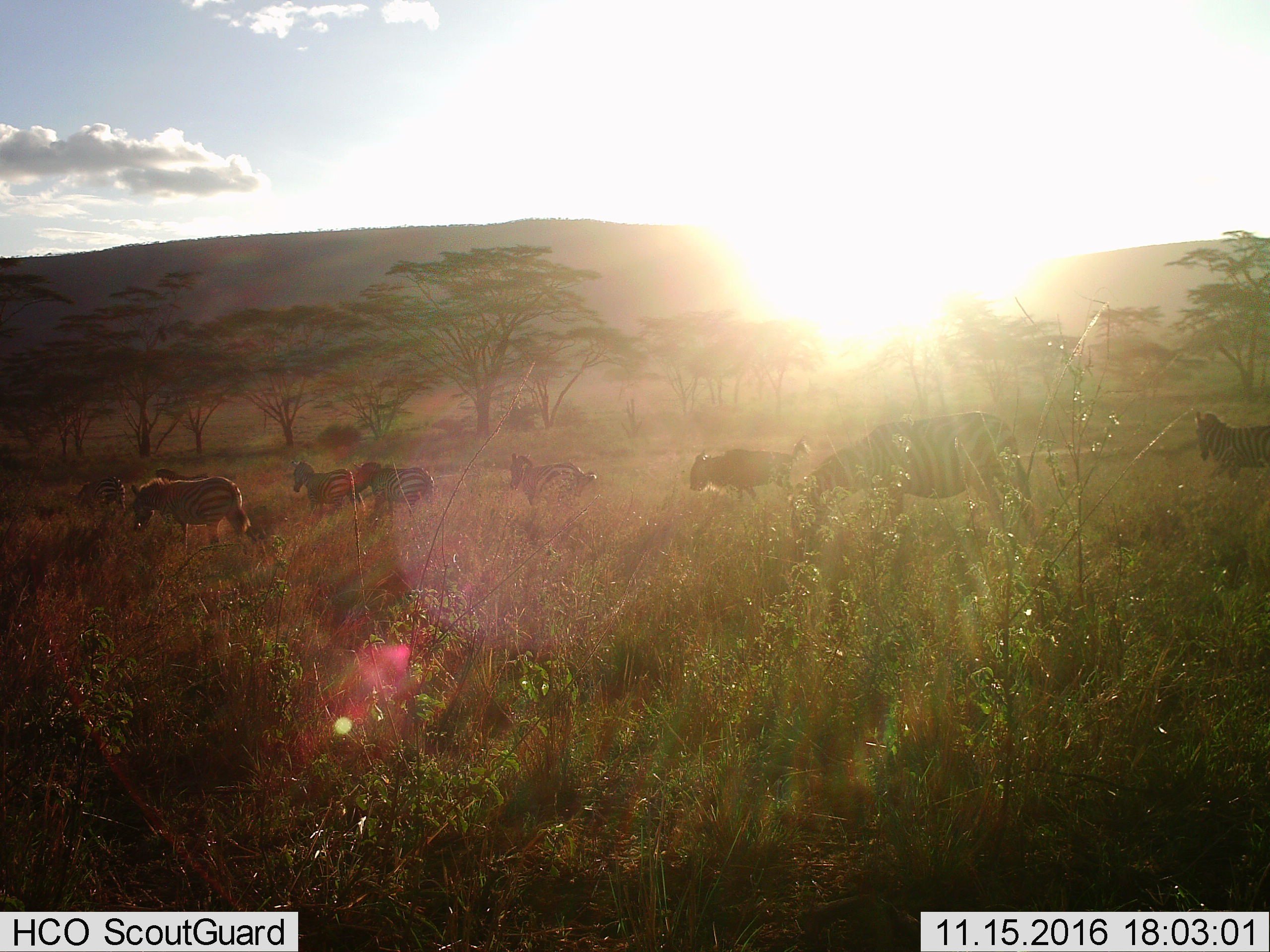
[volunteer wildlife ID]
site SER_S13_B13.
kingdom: Animalia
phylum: Chordata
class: Mammalia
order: Artiodactyla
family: Bovidae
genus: Connochaetes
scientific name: Connochaetes taurinus taurinus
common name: blue wildebeest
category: wildebeestblue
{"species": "wildebeestblue (blue wildebeest) (Connochaetes taurinus taurinus)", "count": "1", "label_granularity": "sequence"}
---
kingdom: Animalia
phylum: Chordata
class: Mammalia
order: Perissodactyla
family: Equidae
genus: Equus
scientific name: Equus quagga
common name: plains zebra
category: zebraplains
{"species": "zebraplains (plains zebra) (Equus quagga)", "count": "8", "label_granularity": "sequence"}